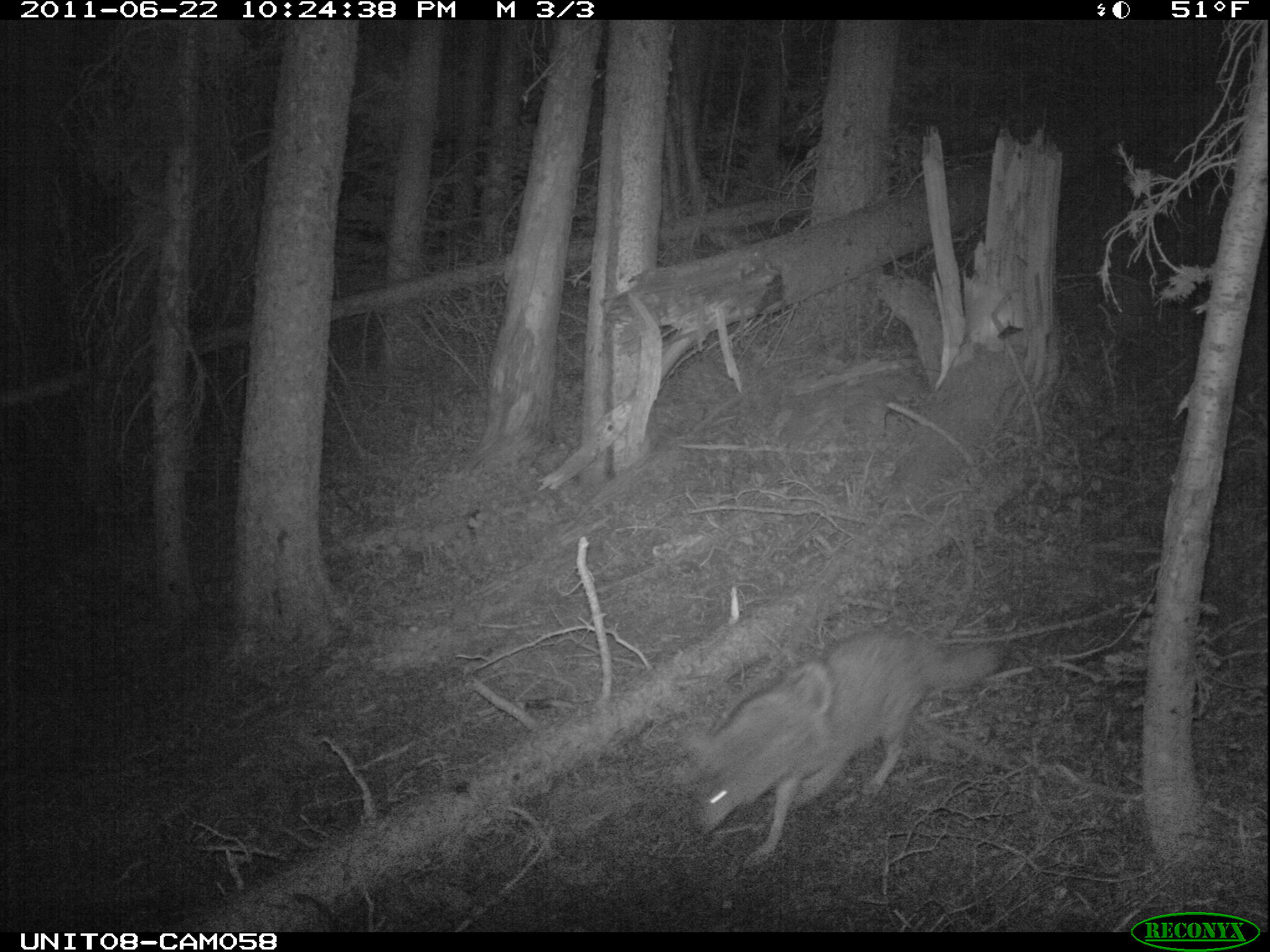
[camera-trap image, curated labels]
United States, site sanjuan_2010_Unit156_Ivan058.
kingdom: Animalia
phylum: Chordata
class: Mammalia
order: Carnivora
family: Canidae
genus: Canis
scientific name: Canis latrans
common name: coyote